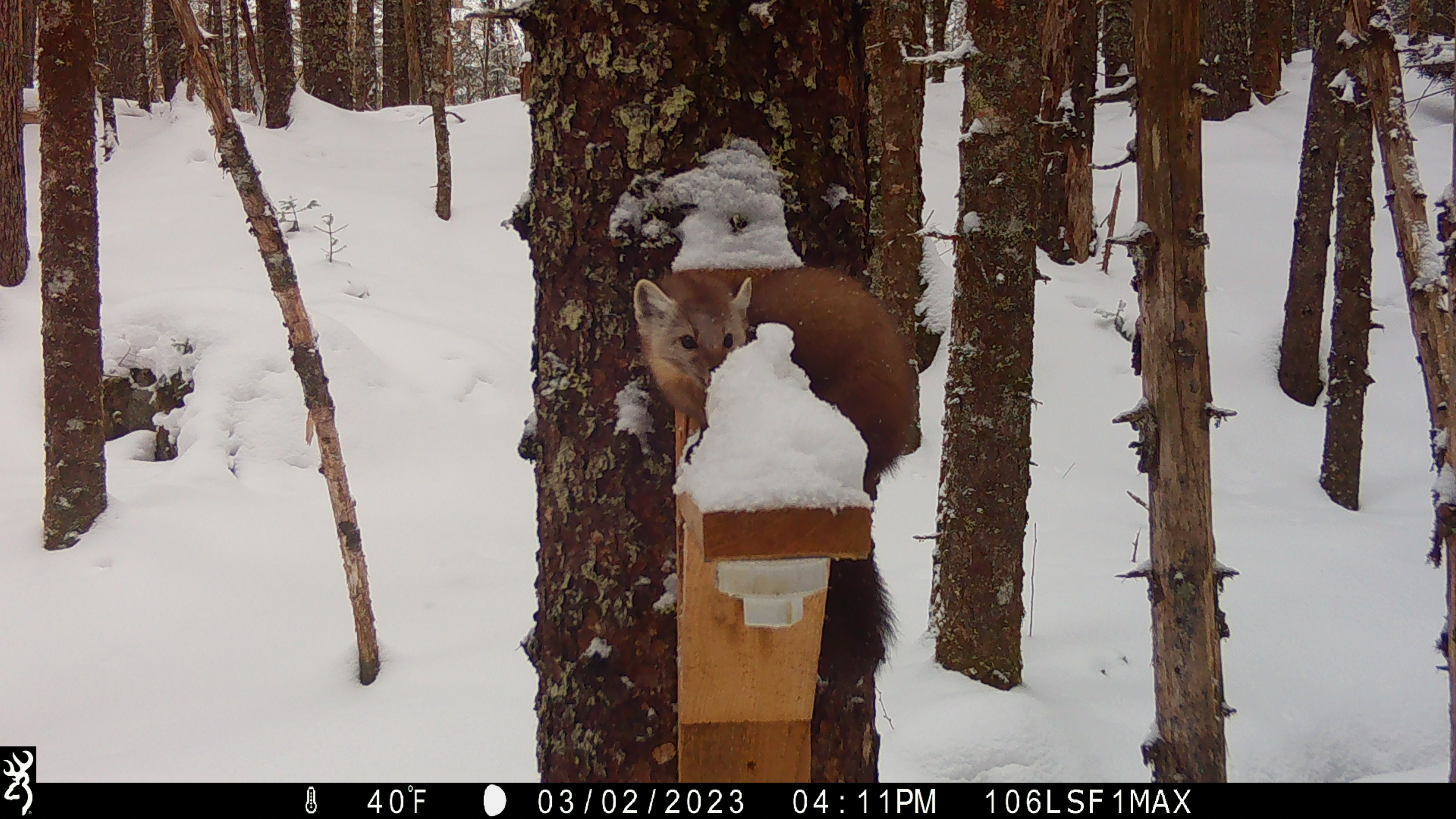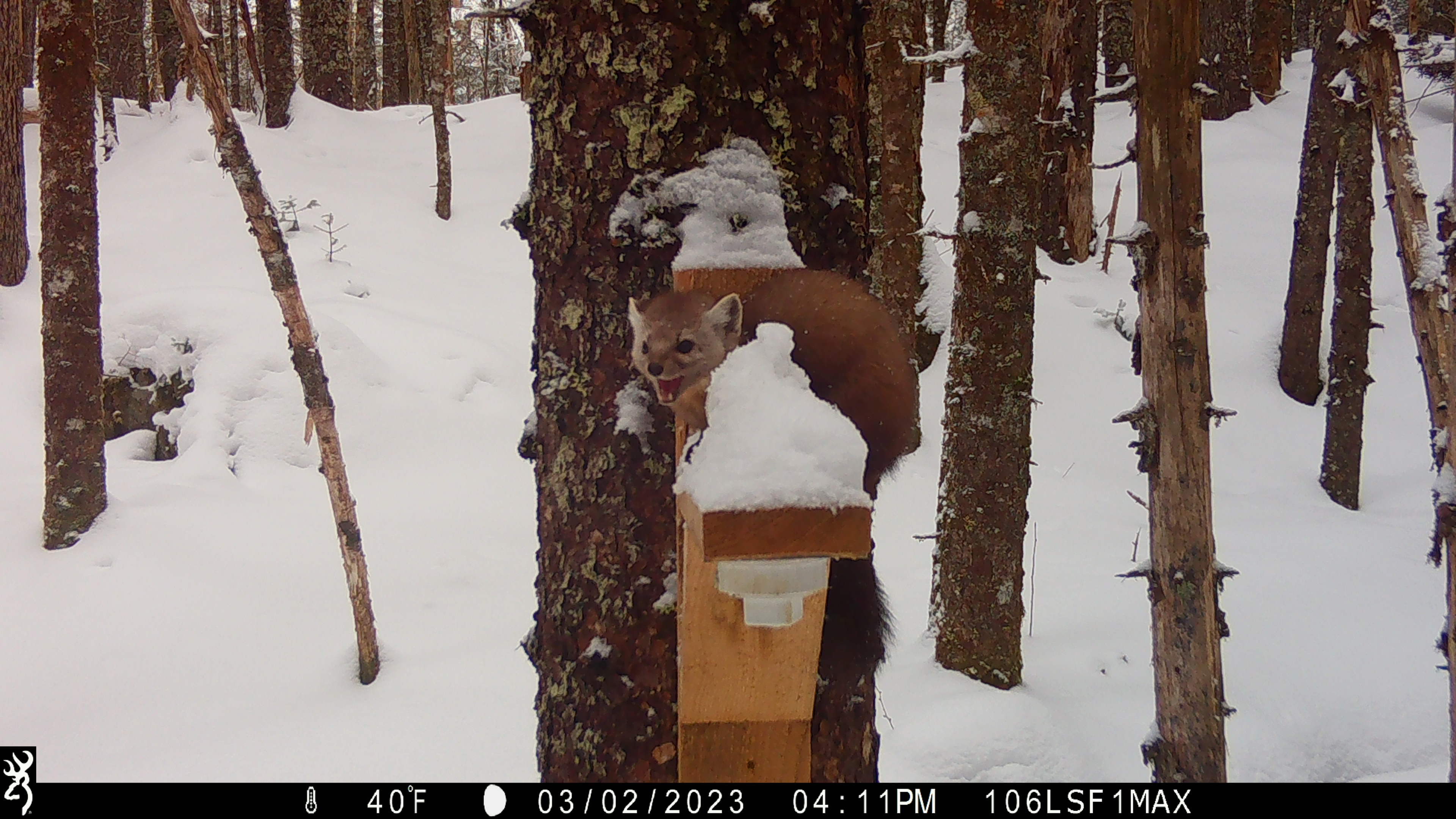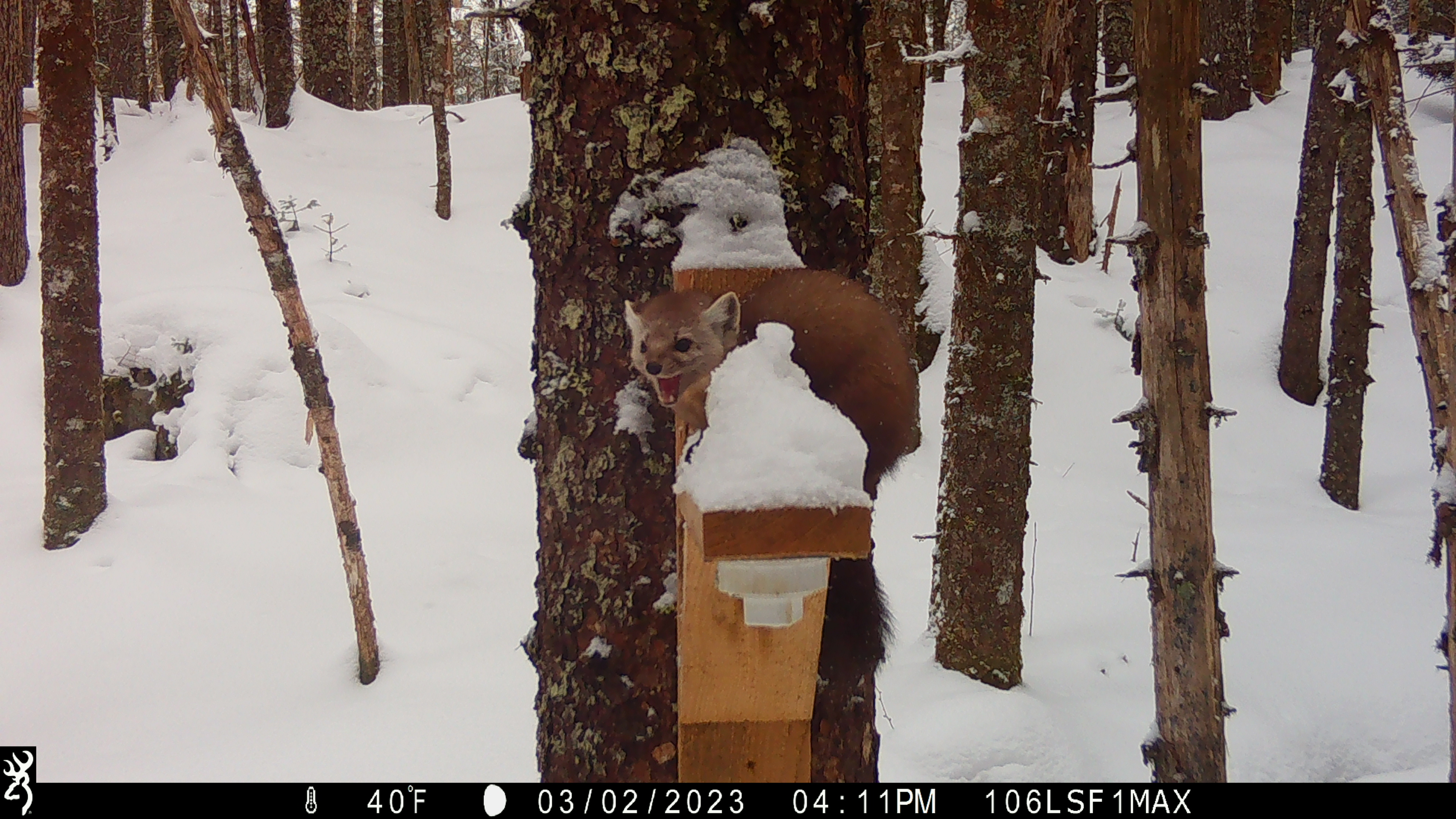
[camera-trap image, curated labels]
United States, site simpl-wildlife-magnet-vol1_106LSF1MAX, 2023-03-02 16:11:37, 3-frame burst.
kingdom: Animalia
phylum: Chordata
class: Mammalia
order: Carnivora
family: Mustelidae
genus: Martes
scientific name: Martes americana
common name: american marten